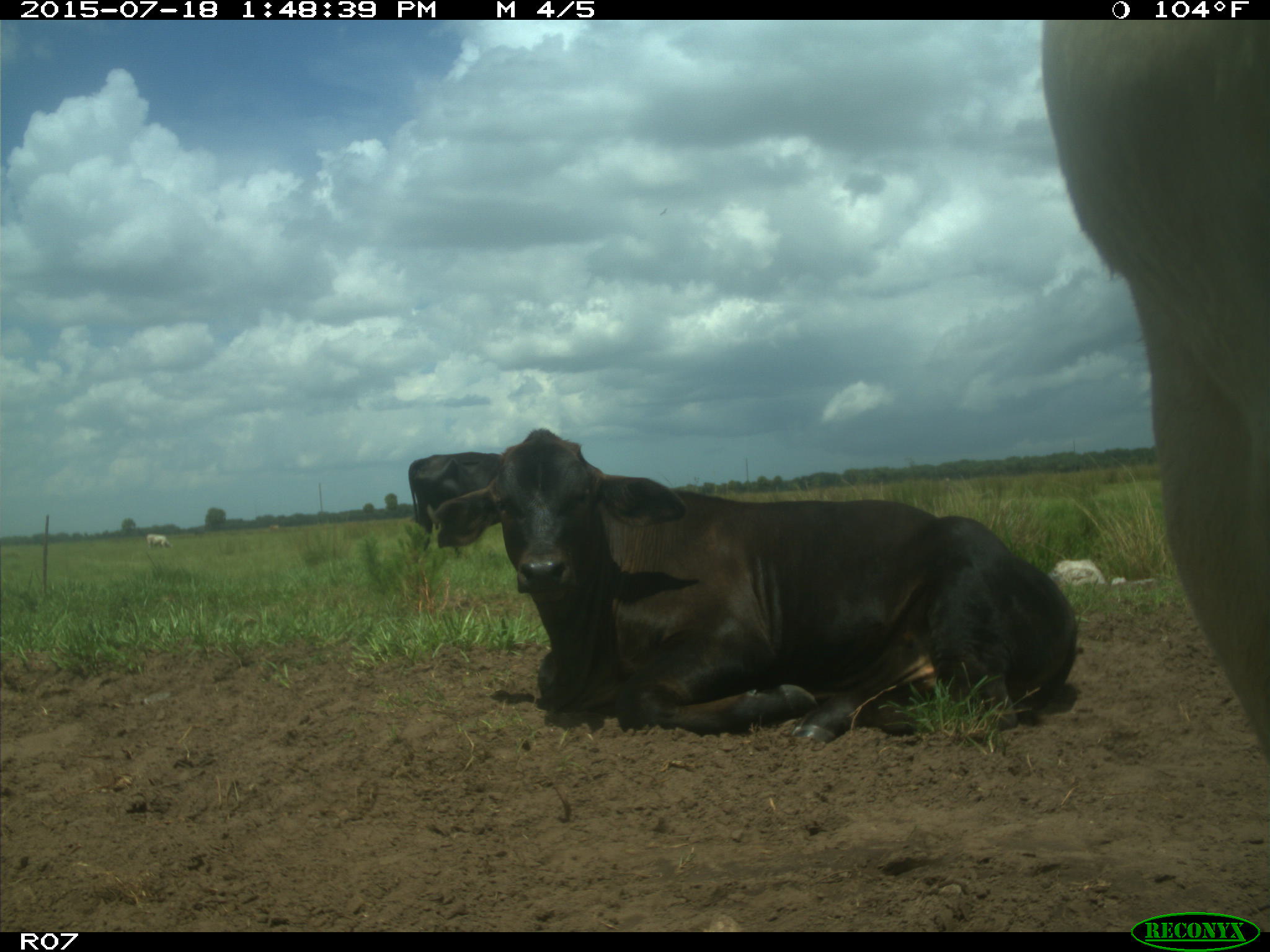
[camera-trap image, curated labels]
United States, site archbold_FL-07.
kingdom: Animalia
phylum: Chordata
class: Mammalia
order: Artiodactyla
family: Bovidae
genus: Bos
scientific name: Bos taurus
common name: domestic cow